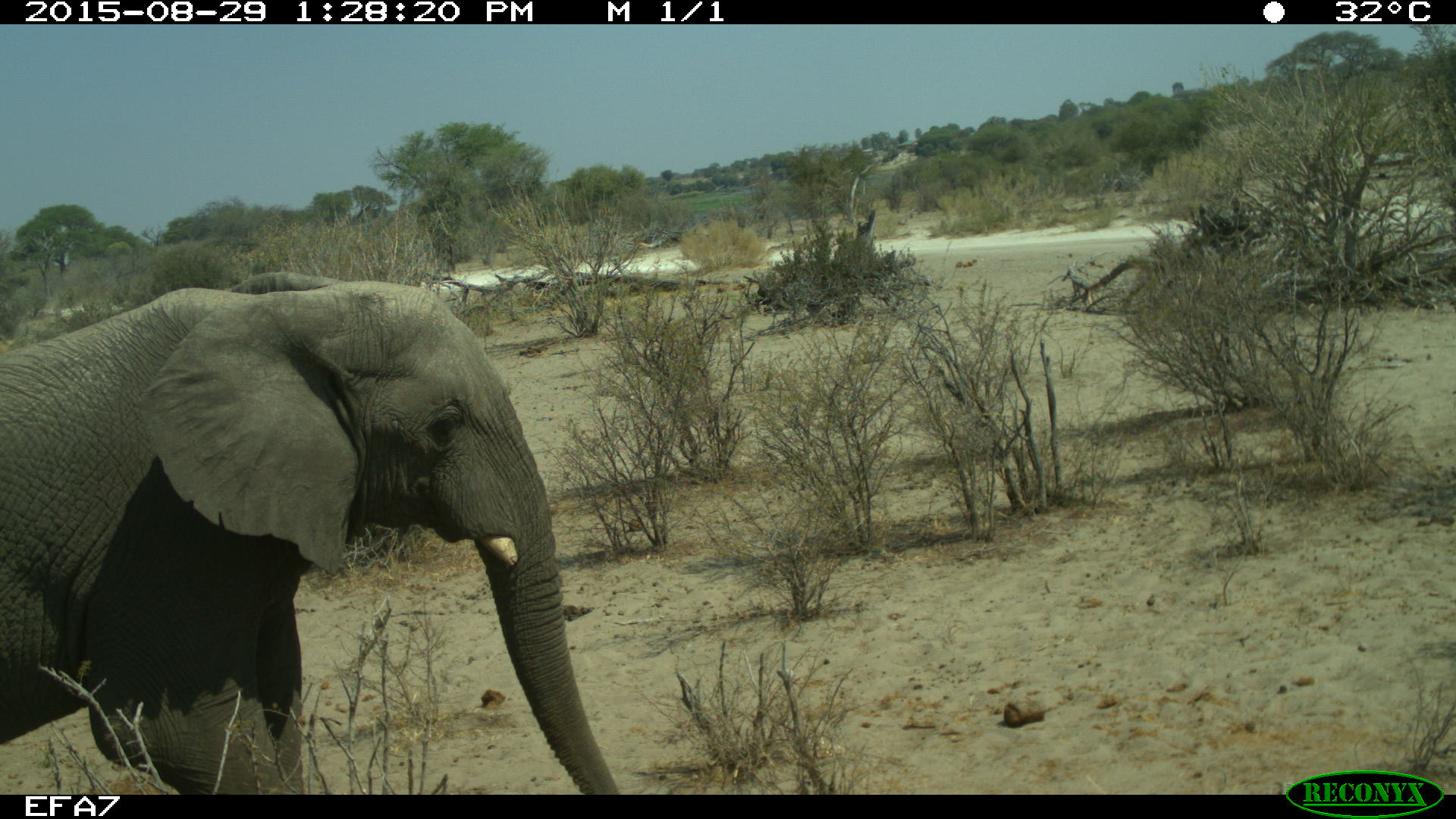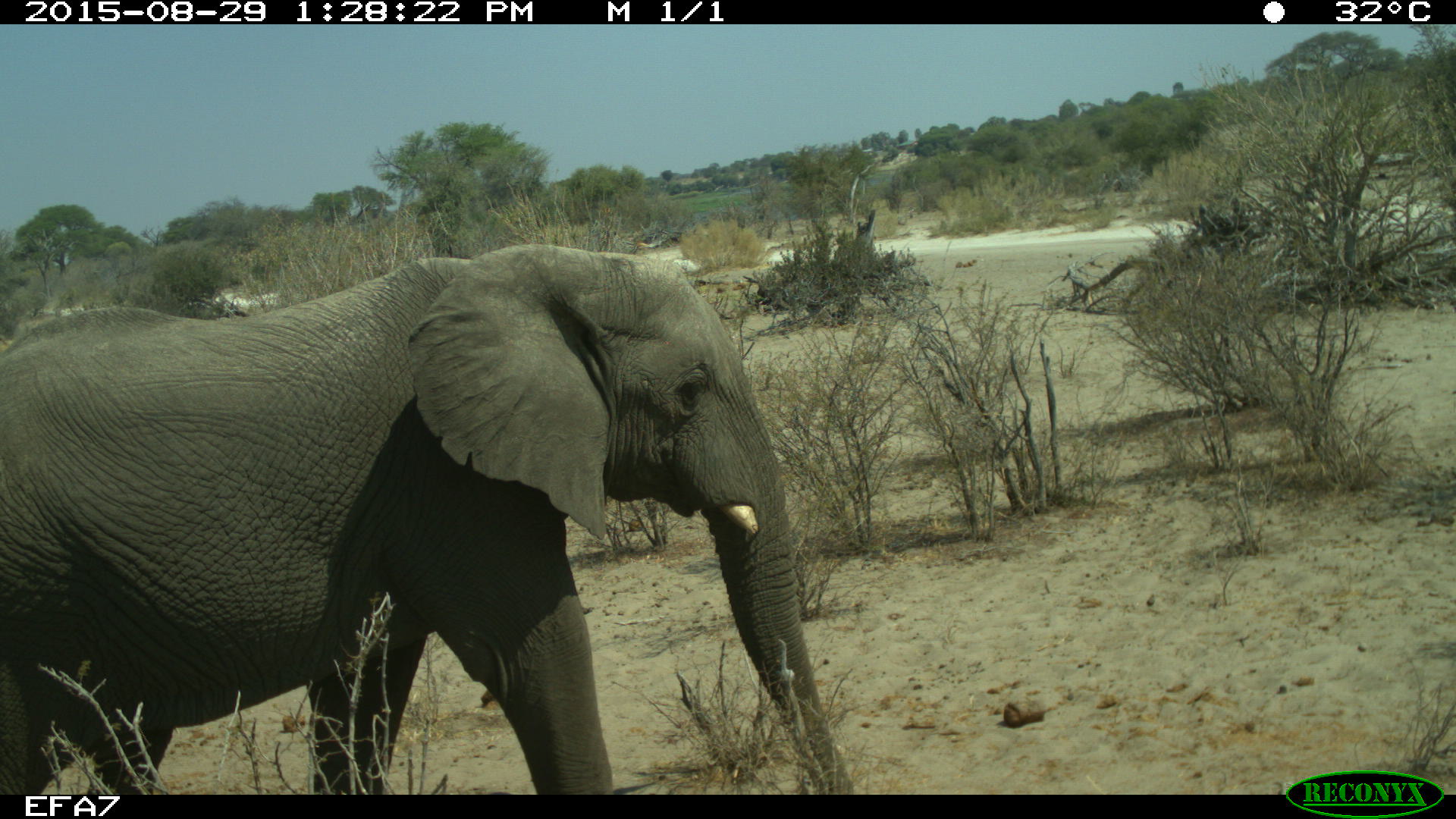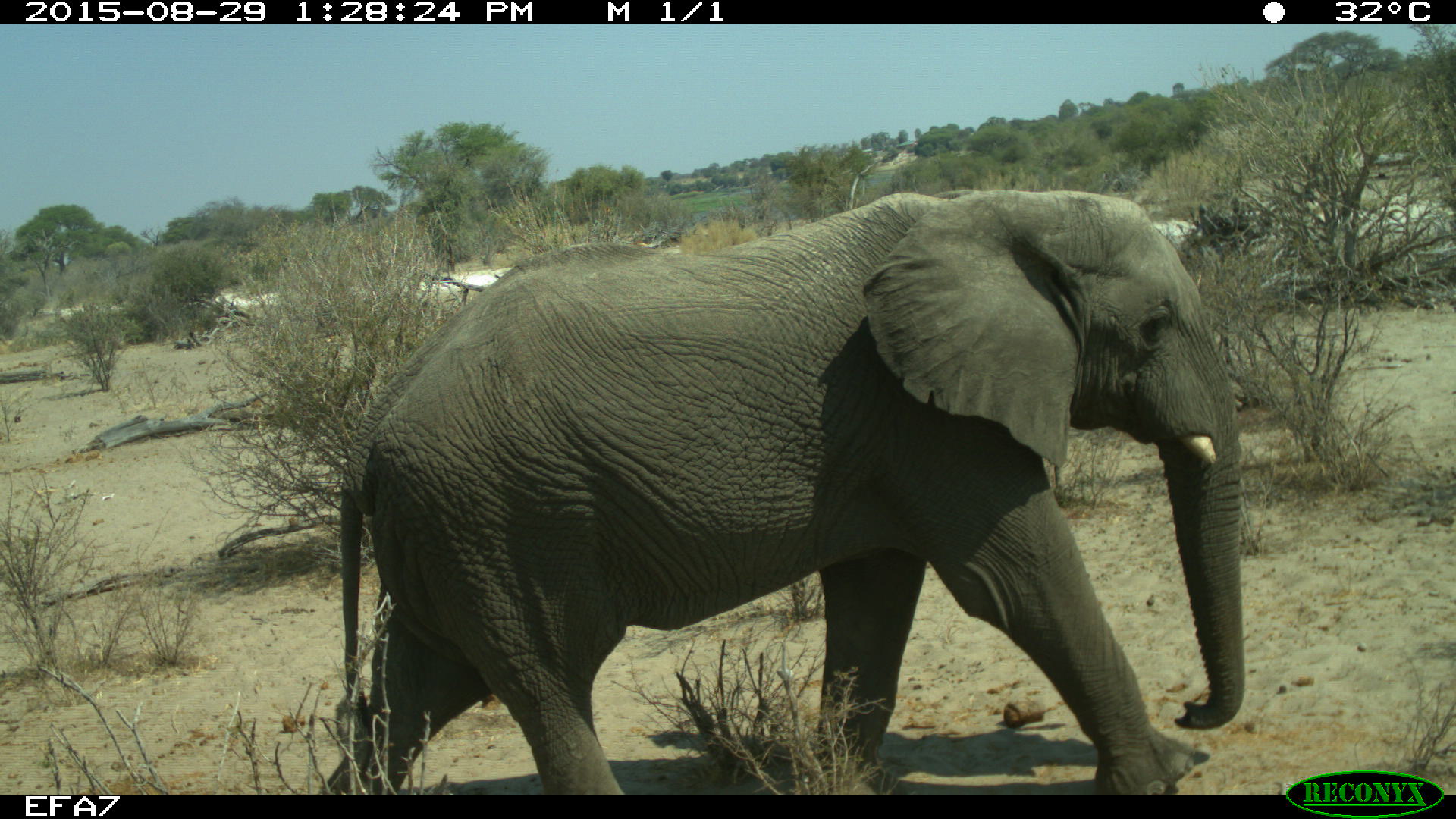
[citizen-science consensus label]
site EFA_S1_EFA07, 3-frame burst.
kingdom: Animalia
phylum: Chordata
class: Mammalia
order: Proboscidea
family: Elephantidae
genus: Loxodonta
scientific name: Loxodonta africana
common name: african bush elephant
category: elephant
Elephant (african bush elephant) (Loxodonta africana), count 1. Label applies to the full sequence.